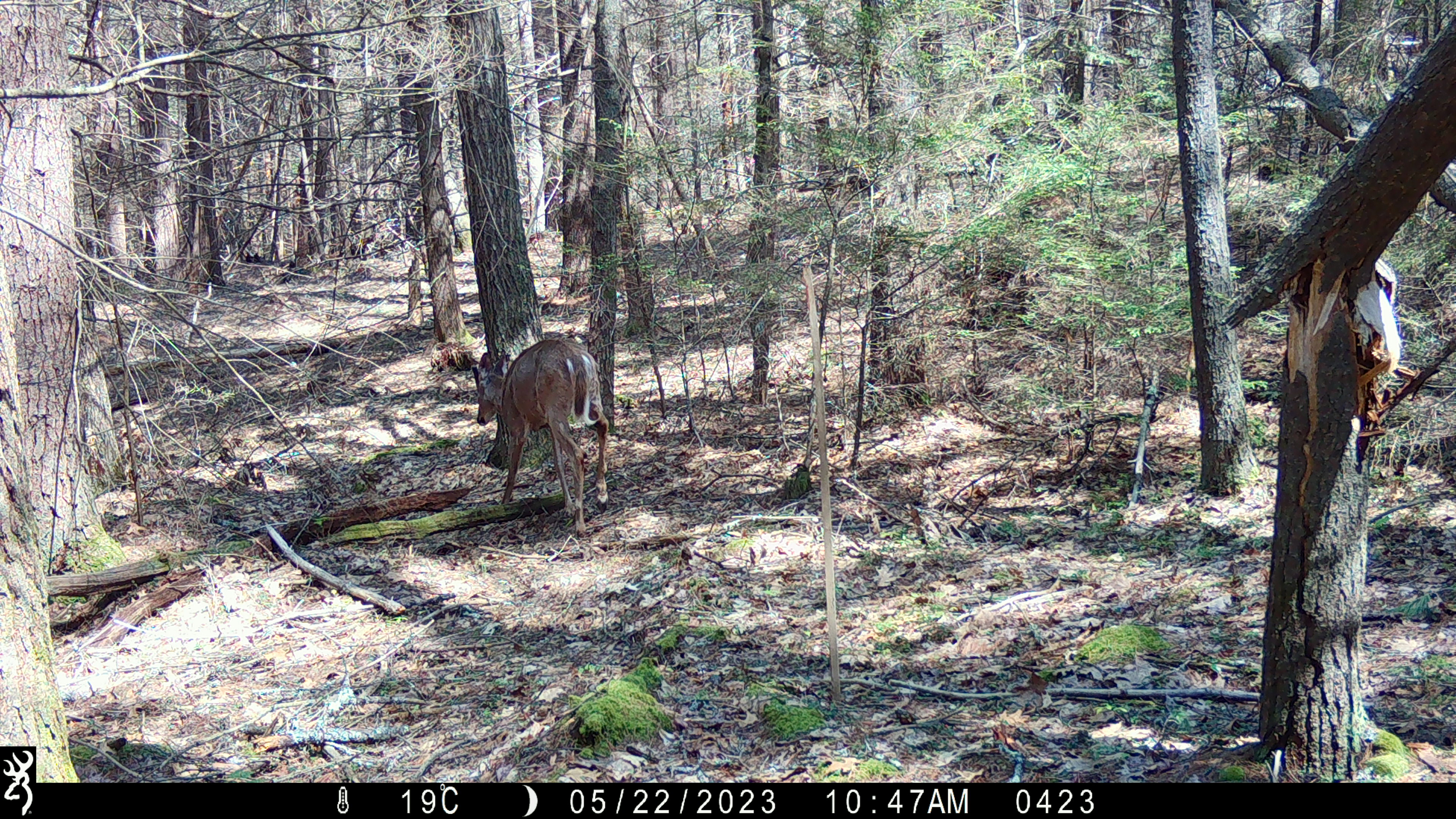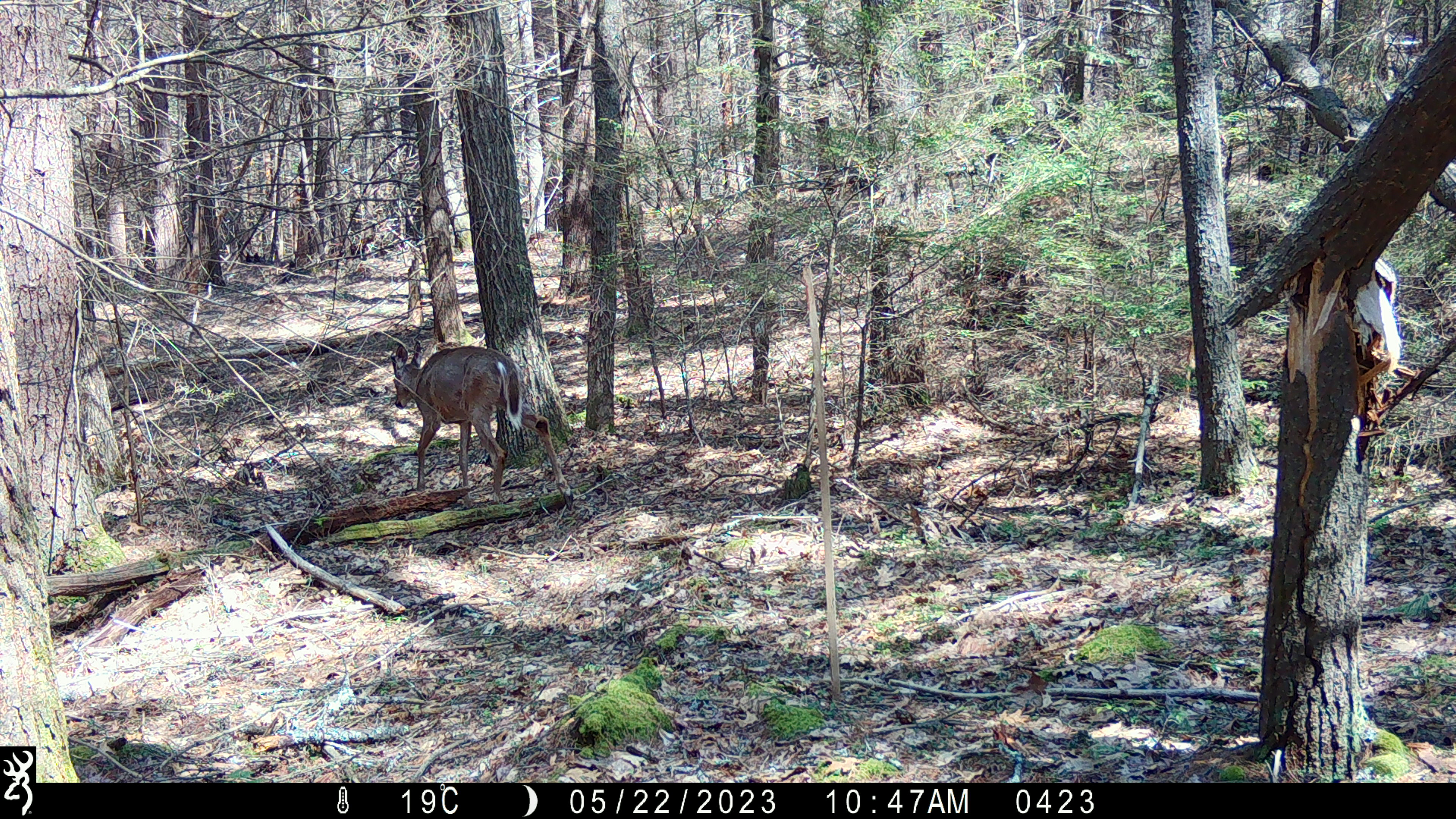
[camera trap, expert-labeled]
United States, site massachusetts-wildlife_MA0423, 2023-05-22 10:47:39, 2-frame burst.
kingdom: Animalia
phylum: Chordata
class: Mammalia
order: Artiodactyla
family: Cervidae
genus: Odocoileus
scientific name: Odocoileus virginianus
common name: white-tailed deer